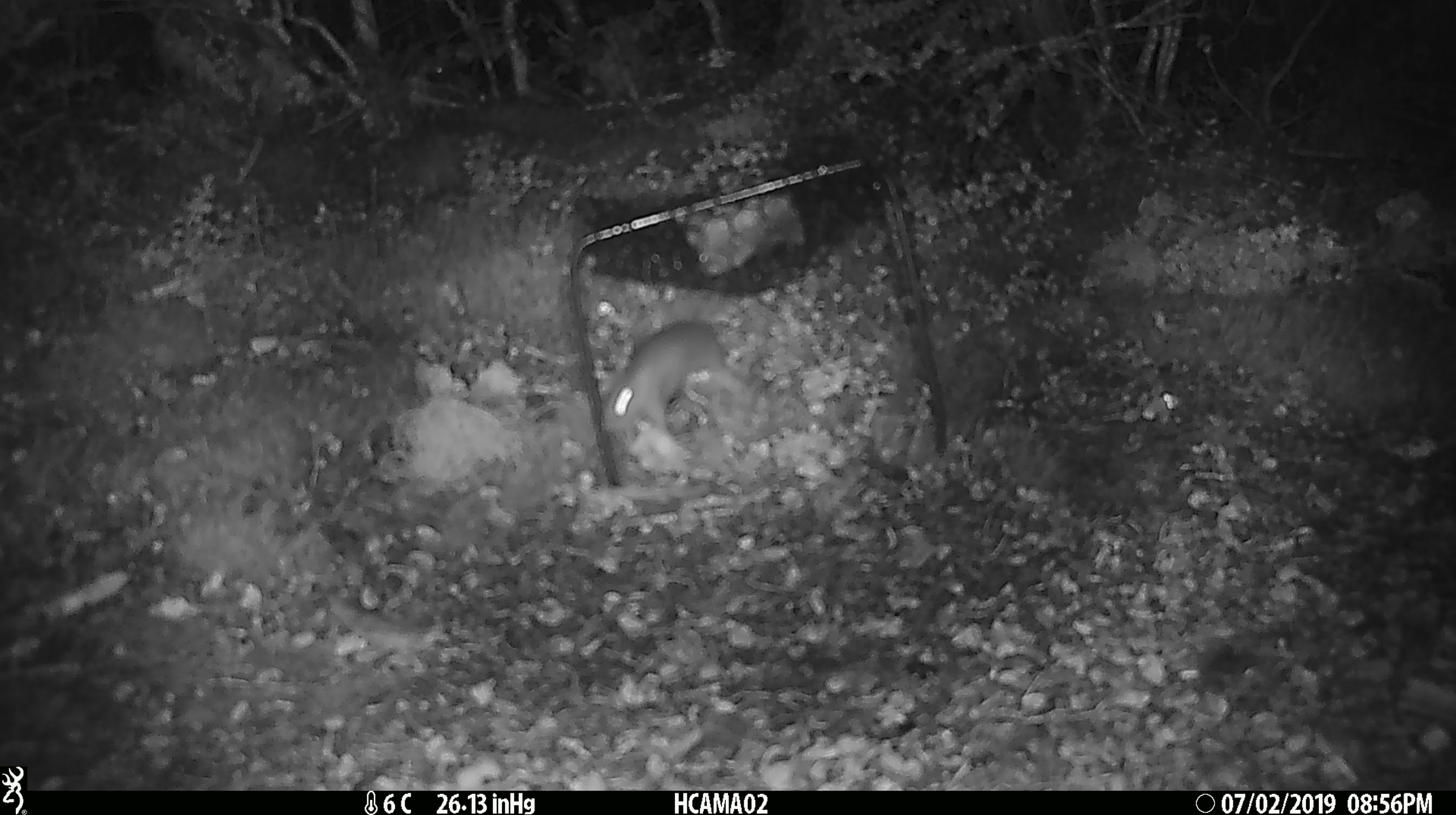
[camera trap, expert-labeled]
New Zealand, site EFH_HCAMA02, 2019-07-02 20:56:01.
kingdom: Animalia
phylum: Chordata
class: Mammalia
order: Rodentia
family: Muridae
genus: Mus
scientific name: Mus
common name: mouse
Mouse (Mus).